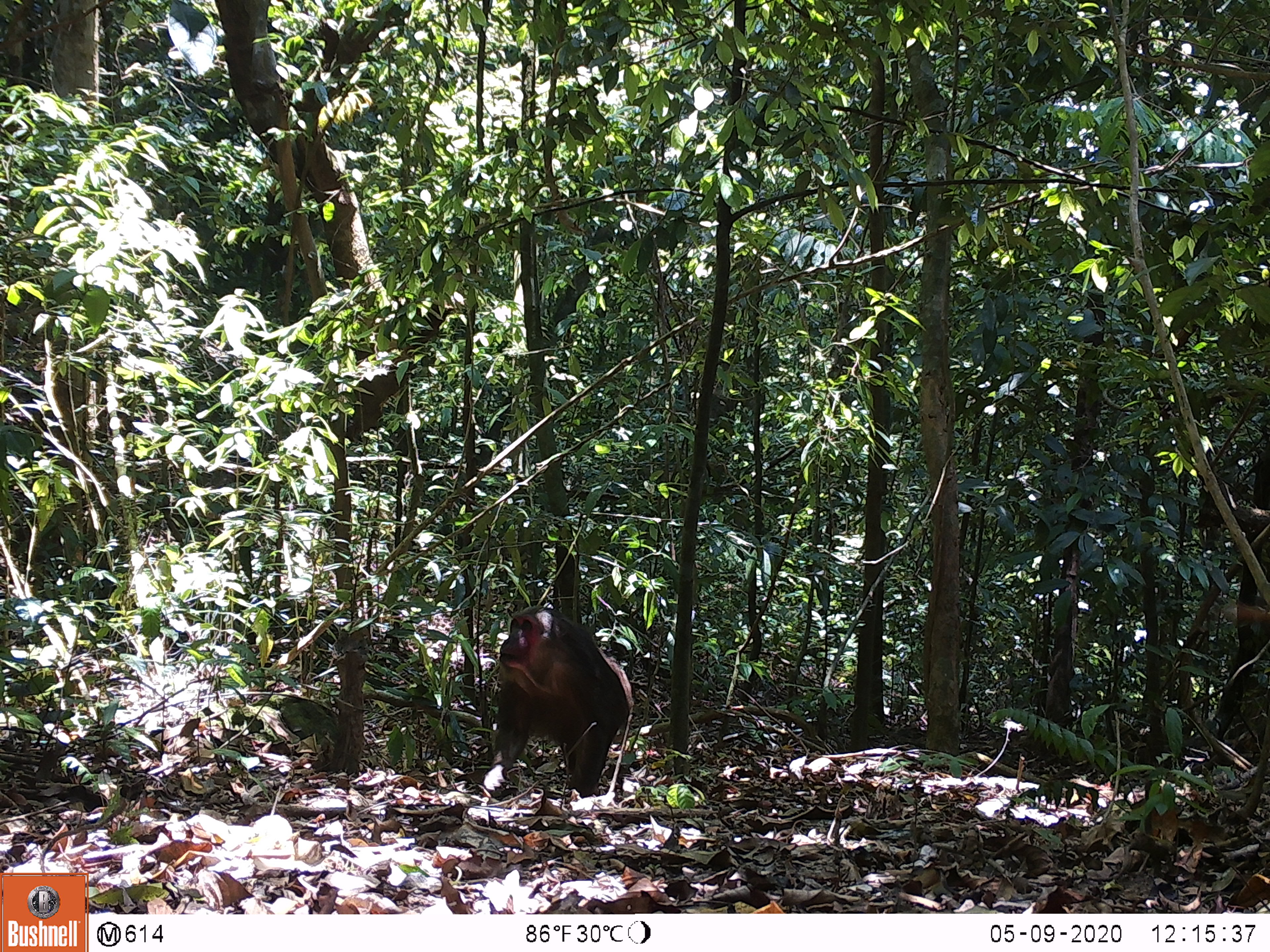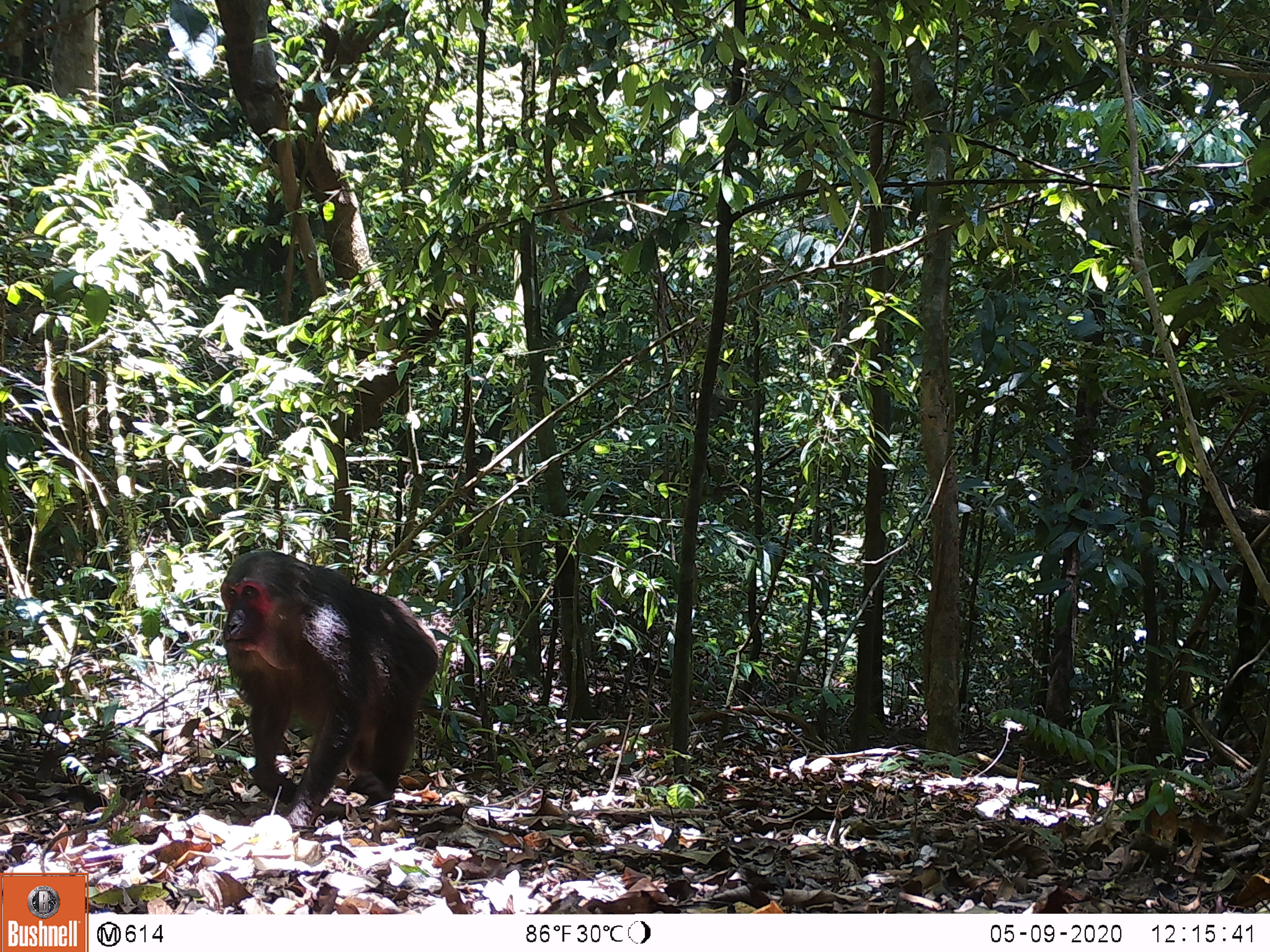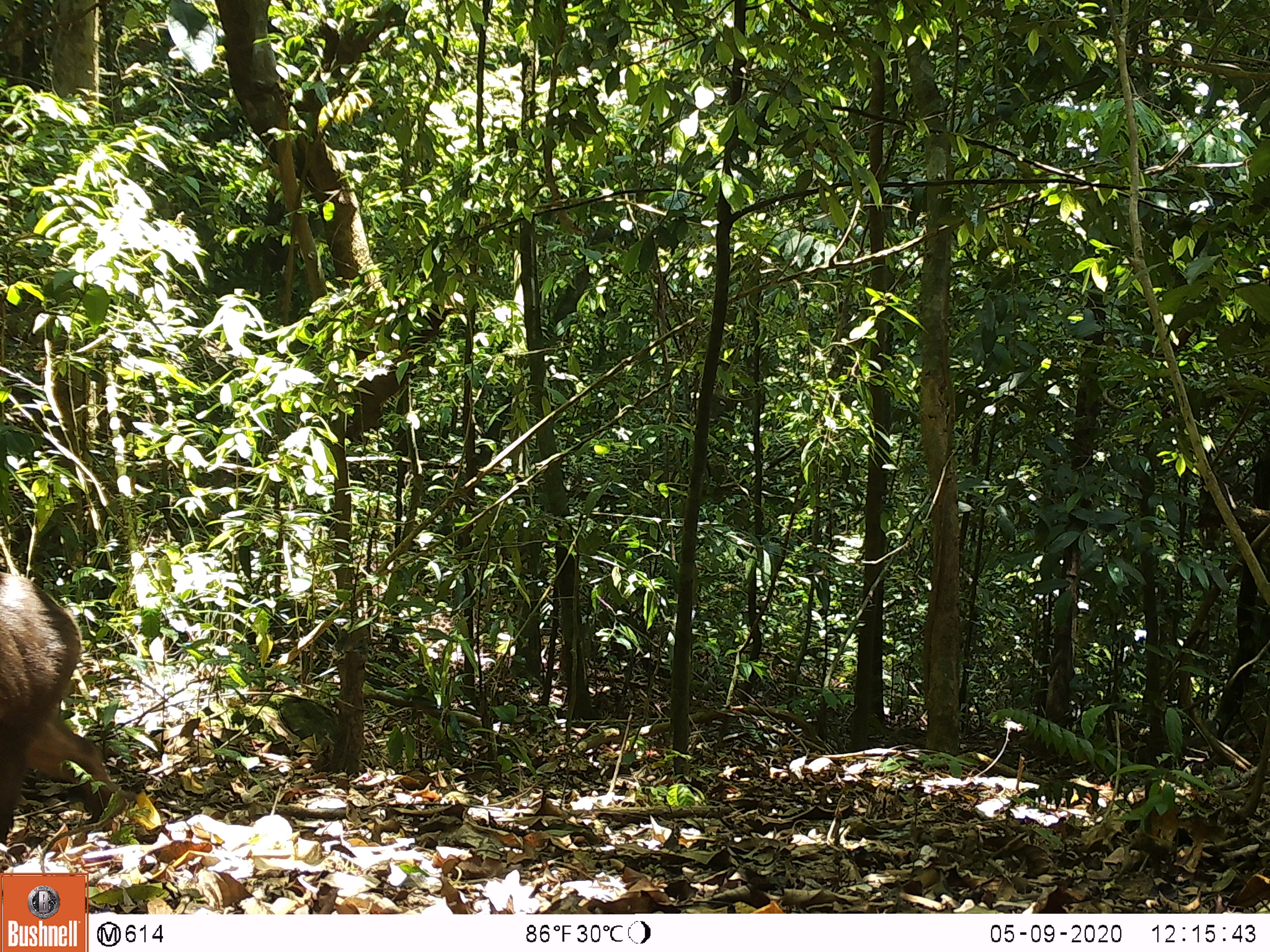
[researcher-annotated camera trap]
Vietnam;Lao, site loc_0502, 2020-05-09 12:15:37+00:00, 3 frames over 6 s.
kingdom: Animalia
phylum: Chordata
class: Mammalia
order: Primates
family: Cercopithecidae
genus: Macaca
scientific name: Macaca arctoides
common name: stump-tailed macaque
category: stump tailed macaque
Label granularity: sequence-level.